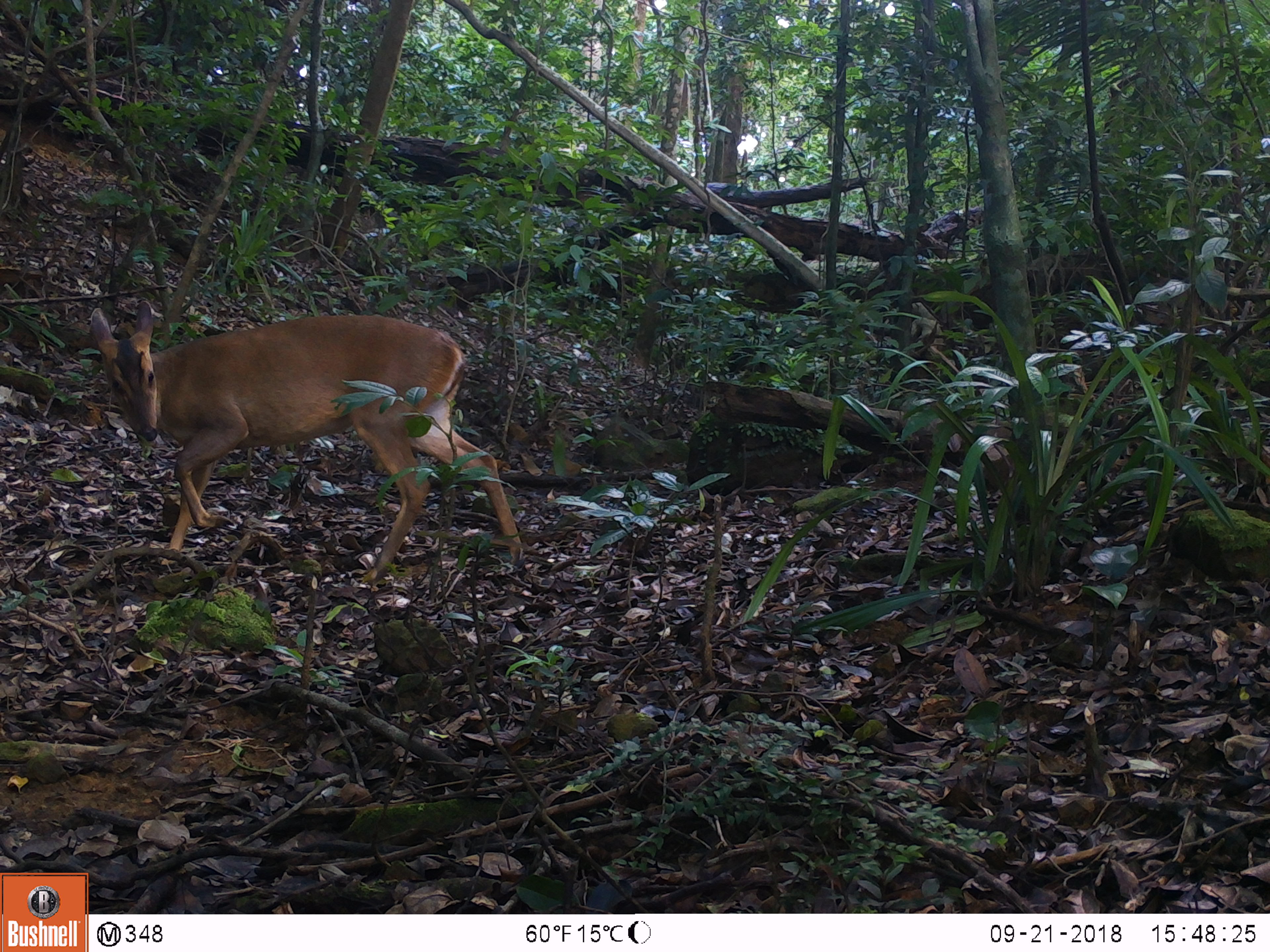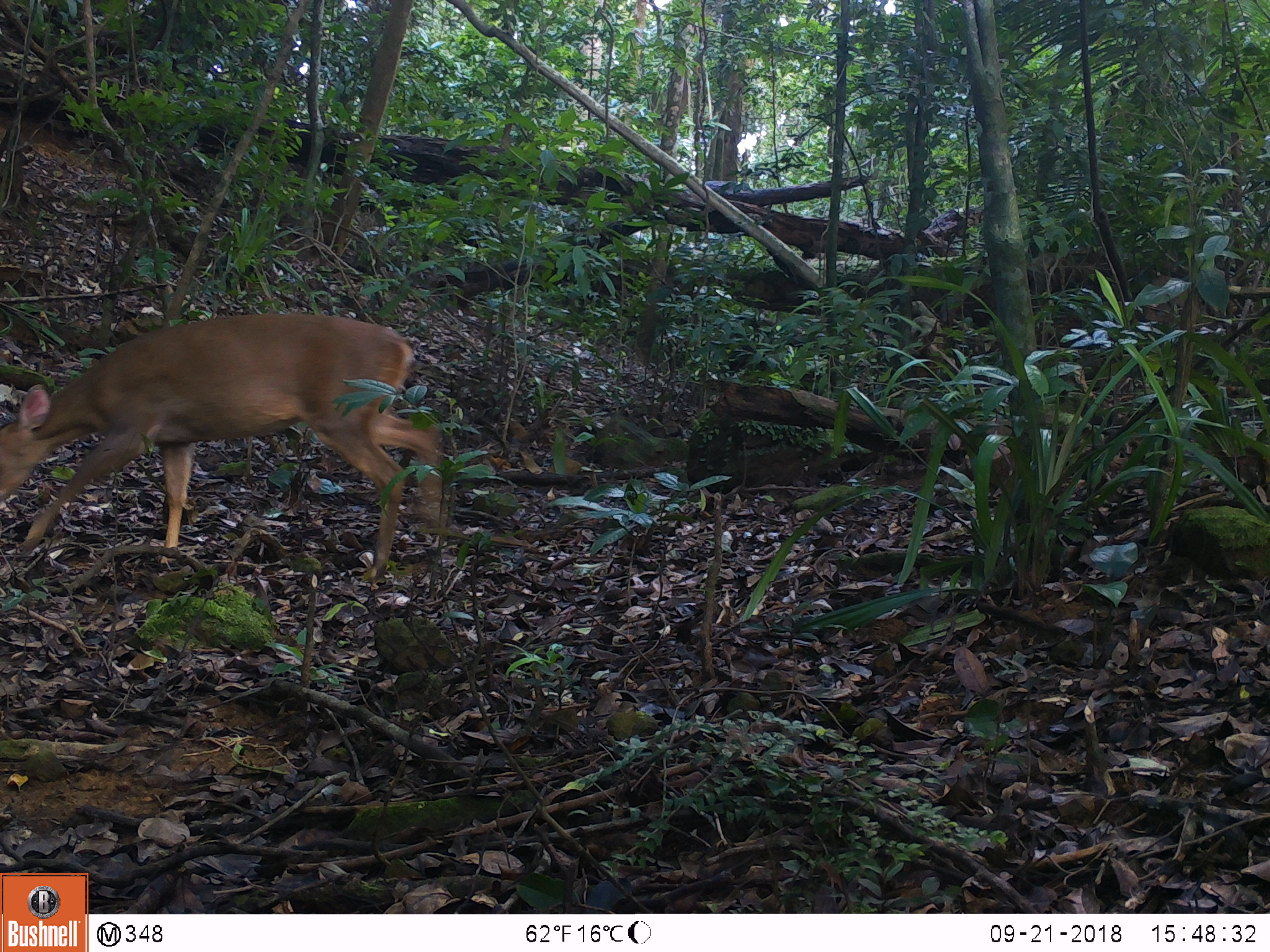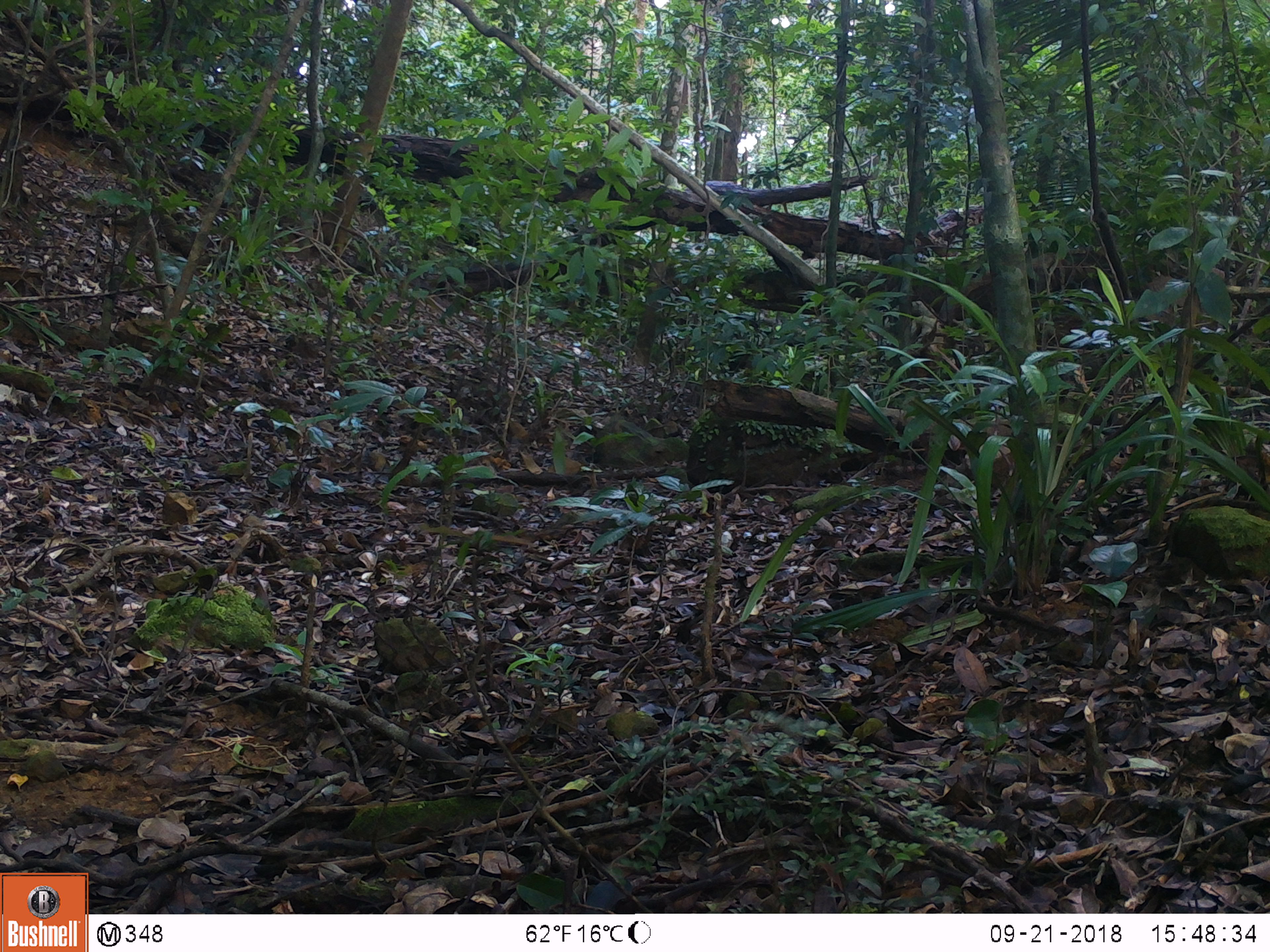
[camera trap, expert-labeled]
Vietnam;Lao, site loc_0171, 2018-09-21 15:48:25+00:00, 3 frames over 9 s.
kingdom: Animalia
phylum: Chordata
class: Mammalia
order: Artiodactyla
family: Cervidae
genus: Muntiacus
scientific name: Muntiacus vuquangensis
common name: large-antlered muntjac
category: large antlered muntjac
Large antlered muntjac (large-antlered muntjac) (Muntiacus vuquangensis). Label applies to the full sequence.